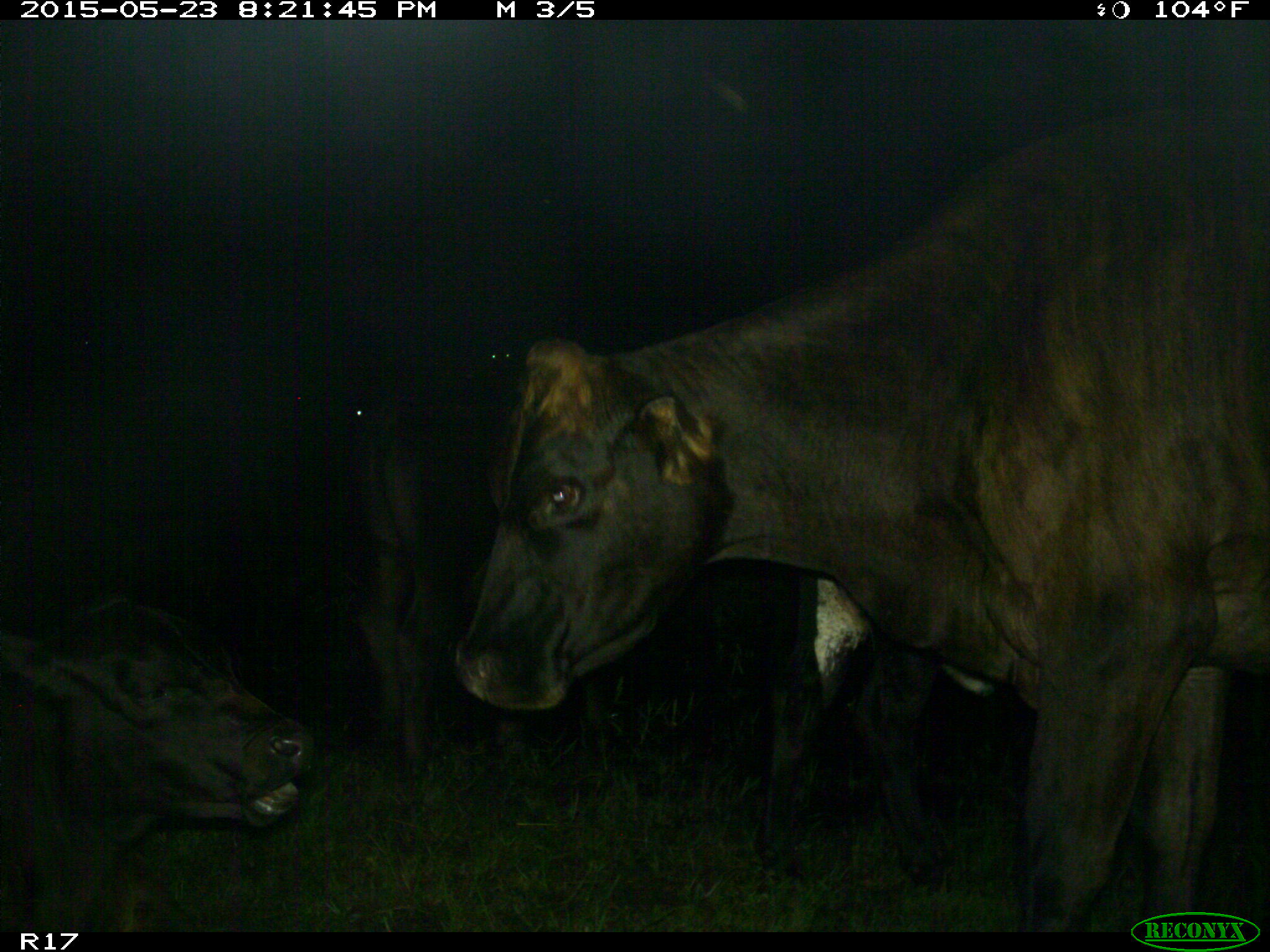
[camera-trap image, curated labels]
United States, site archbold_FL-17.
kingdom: Animalia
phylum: Chordata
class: Mammalia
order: Artiodactyla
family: Bovidae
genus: Bos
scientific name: Bos taurus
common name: domestic cow